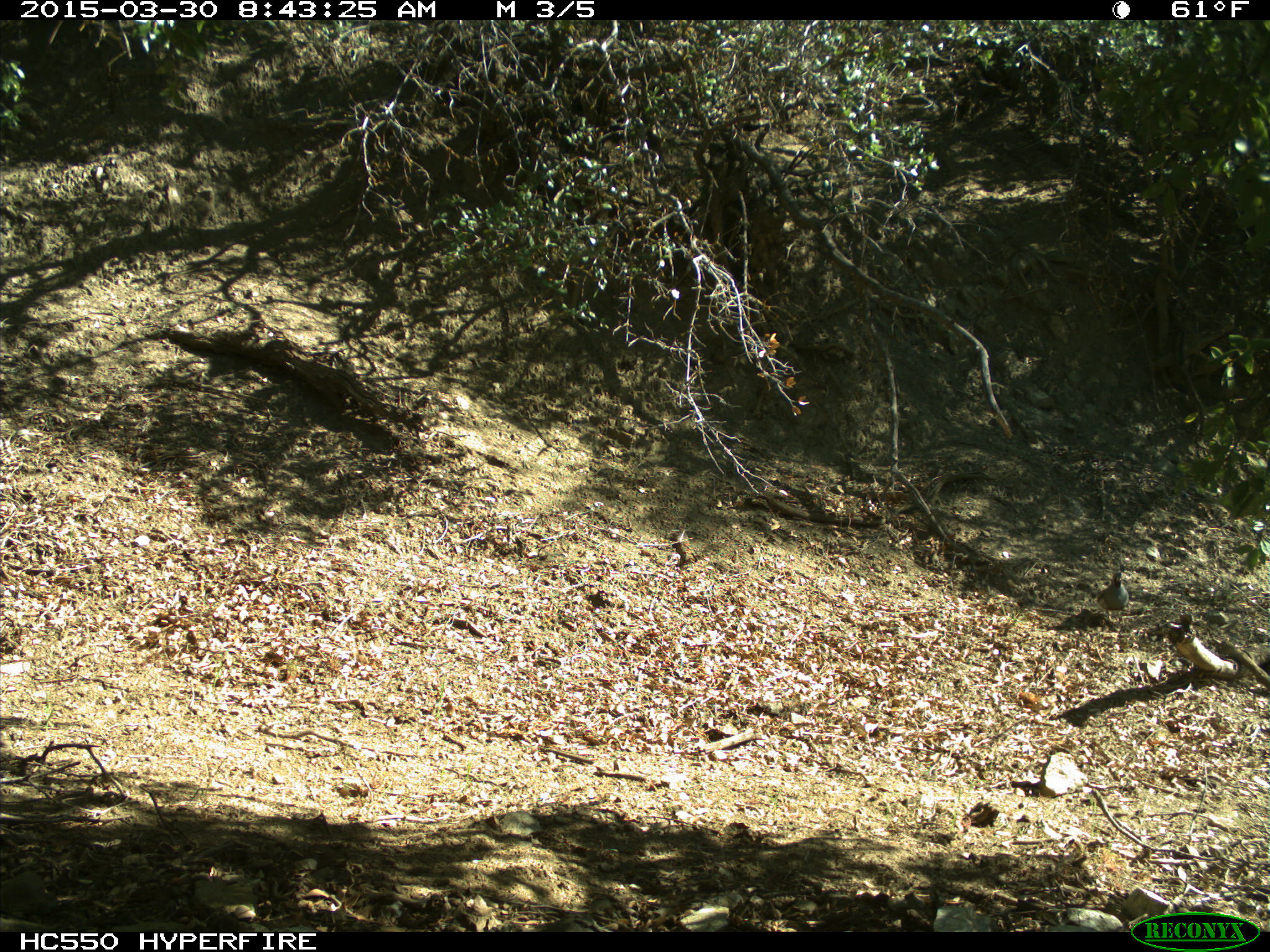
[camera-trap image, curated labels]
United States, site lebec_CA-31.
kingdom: Animalia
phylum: Chordata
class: Aves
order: Galliformes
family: Odontophoridae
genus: Callipepla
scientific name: Callipepla californica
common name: california quail